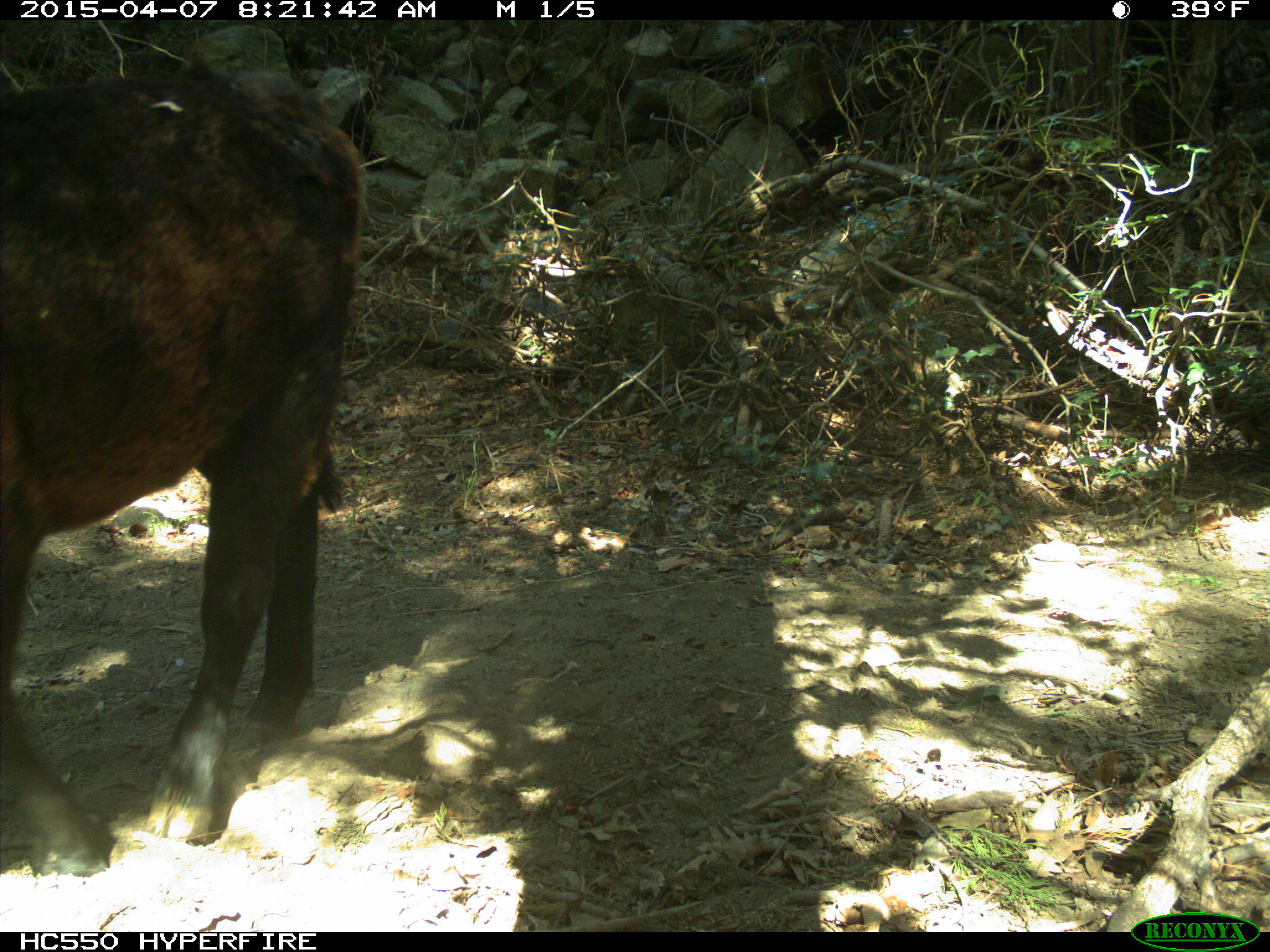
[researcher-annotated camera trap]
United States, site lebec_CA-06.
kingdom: Animalia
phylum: Chordata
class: Mammalia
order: Artiodactyla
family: Bovidae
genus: Bos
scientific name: Bos taurus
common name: domestic cow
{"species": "Bos taurus (domestic cow)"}